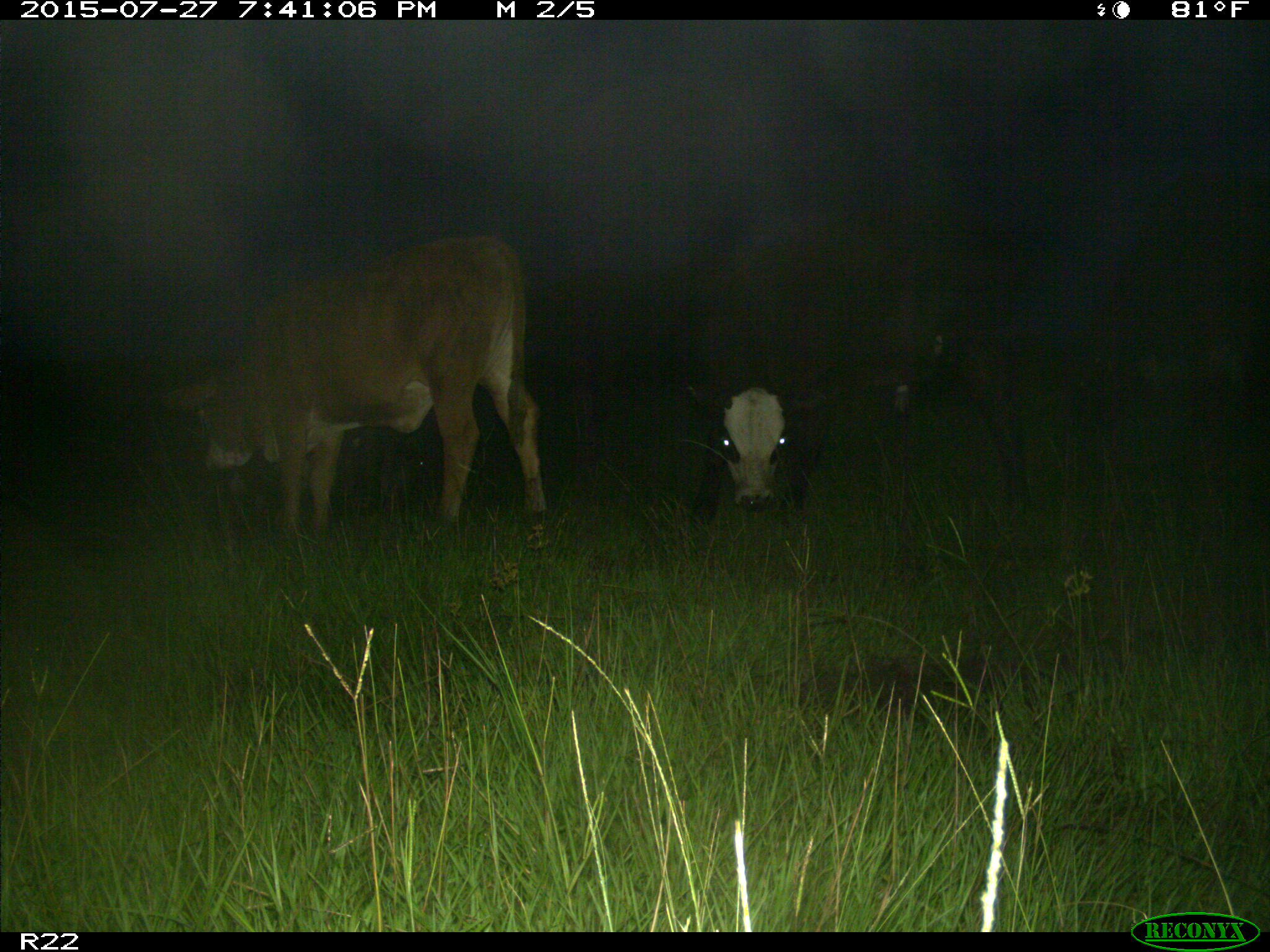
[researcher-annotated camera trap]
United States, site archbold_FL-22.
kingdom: Animalia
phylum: Chordata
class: Mammalia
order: Artiodactyla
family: Bovidae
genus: Bos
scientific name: Bos taurus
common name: domestic cow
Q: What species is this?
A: Bos taurus (domestic cow).